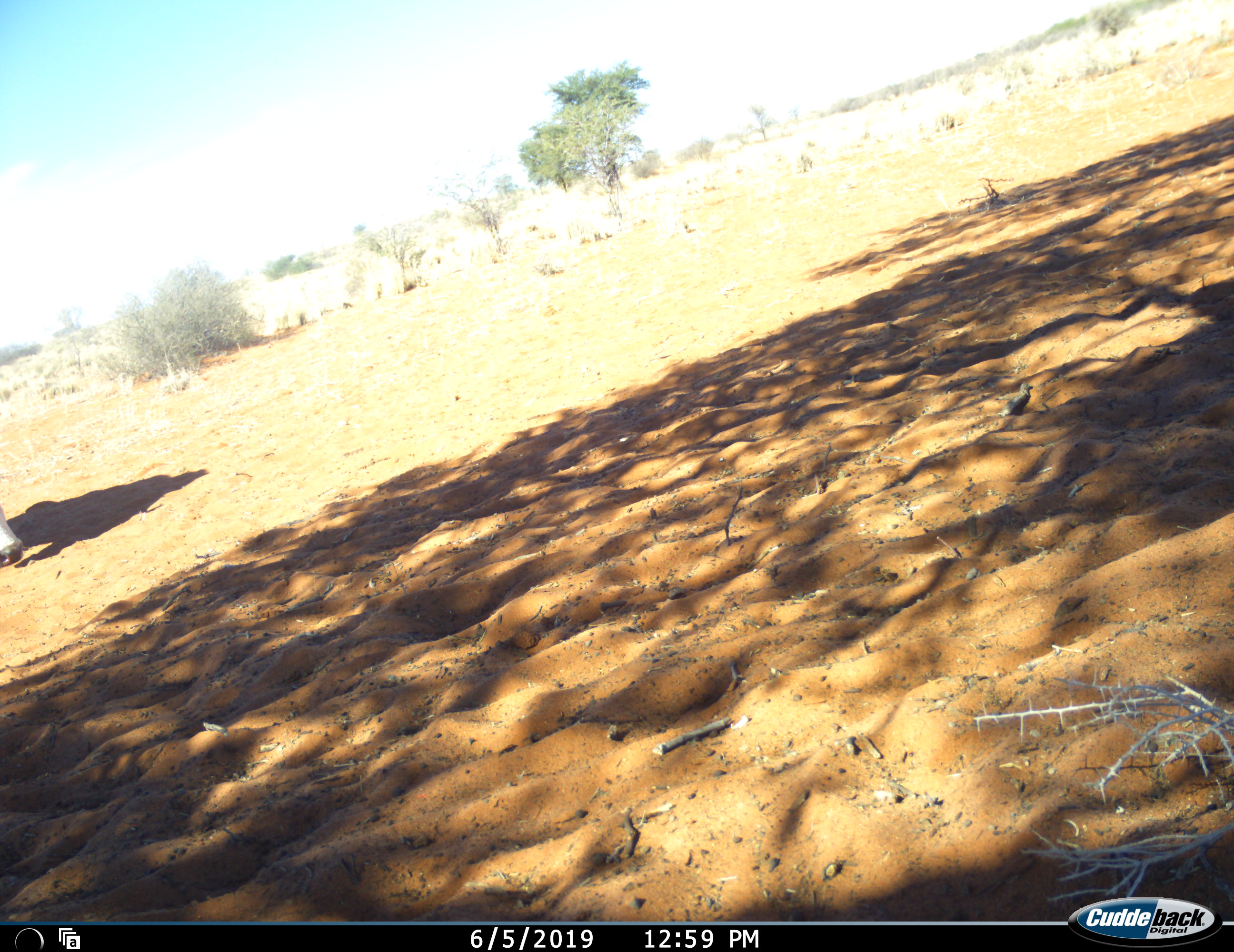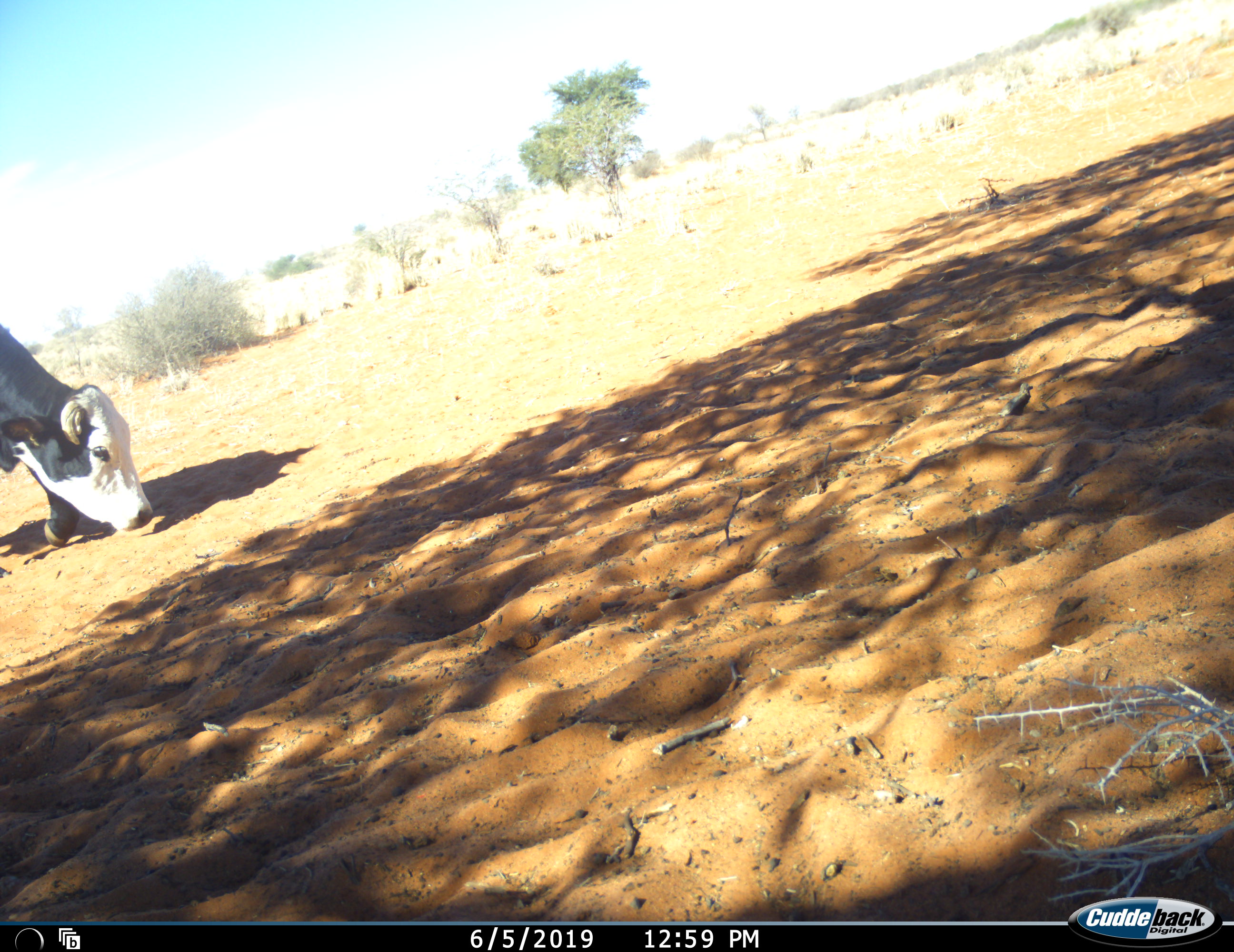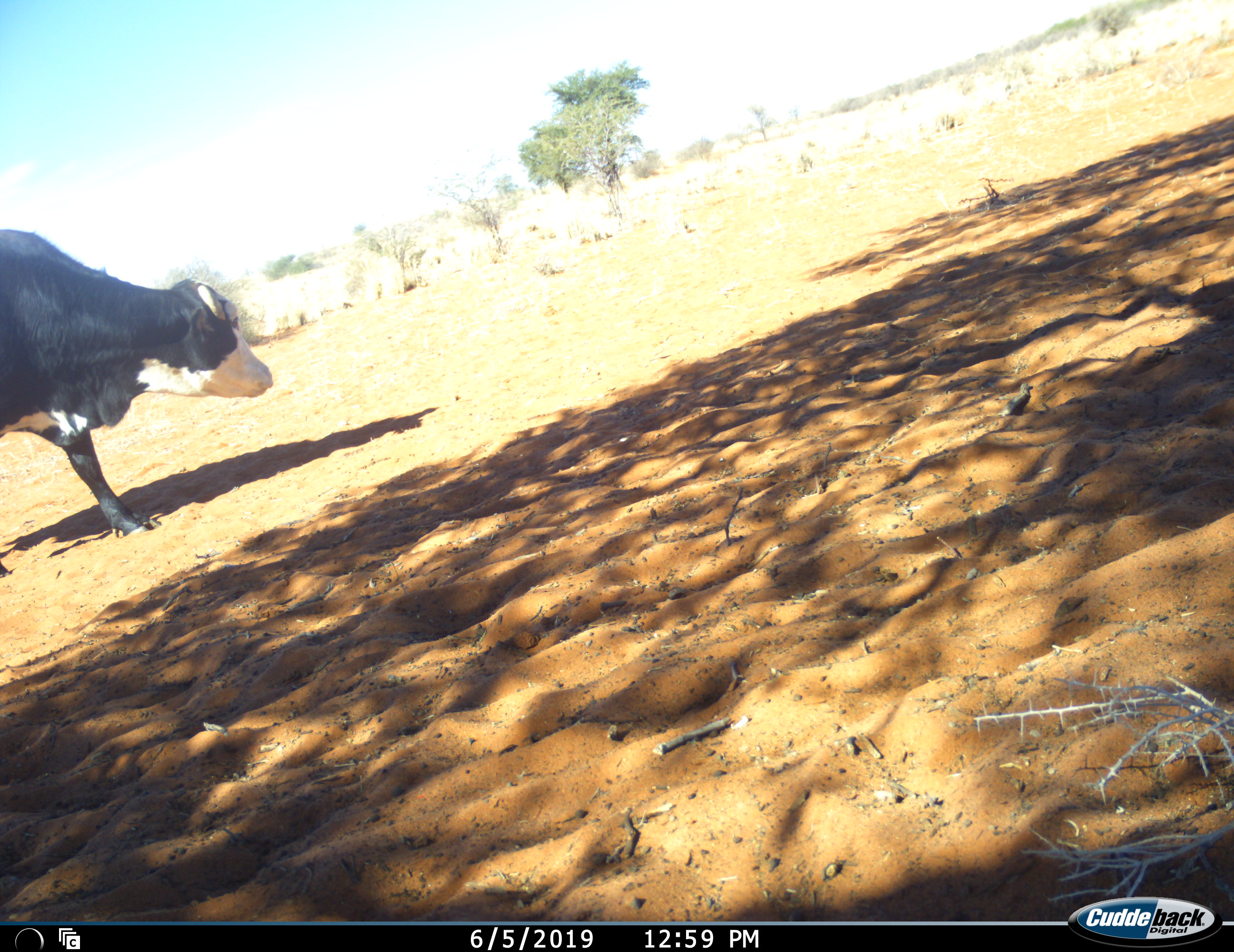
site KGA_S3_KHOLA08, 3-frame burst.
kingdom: Animalia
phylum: Chordata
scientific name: Vertebrata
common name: domestic animal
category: domesticanimal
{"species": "domesticanimal (domestic animal) (Vertebrata)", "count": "1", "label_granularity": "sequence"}